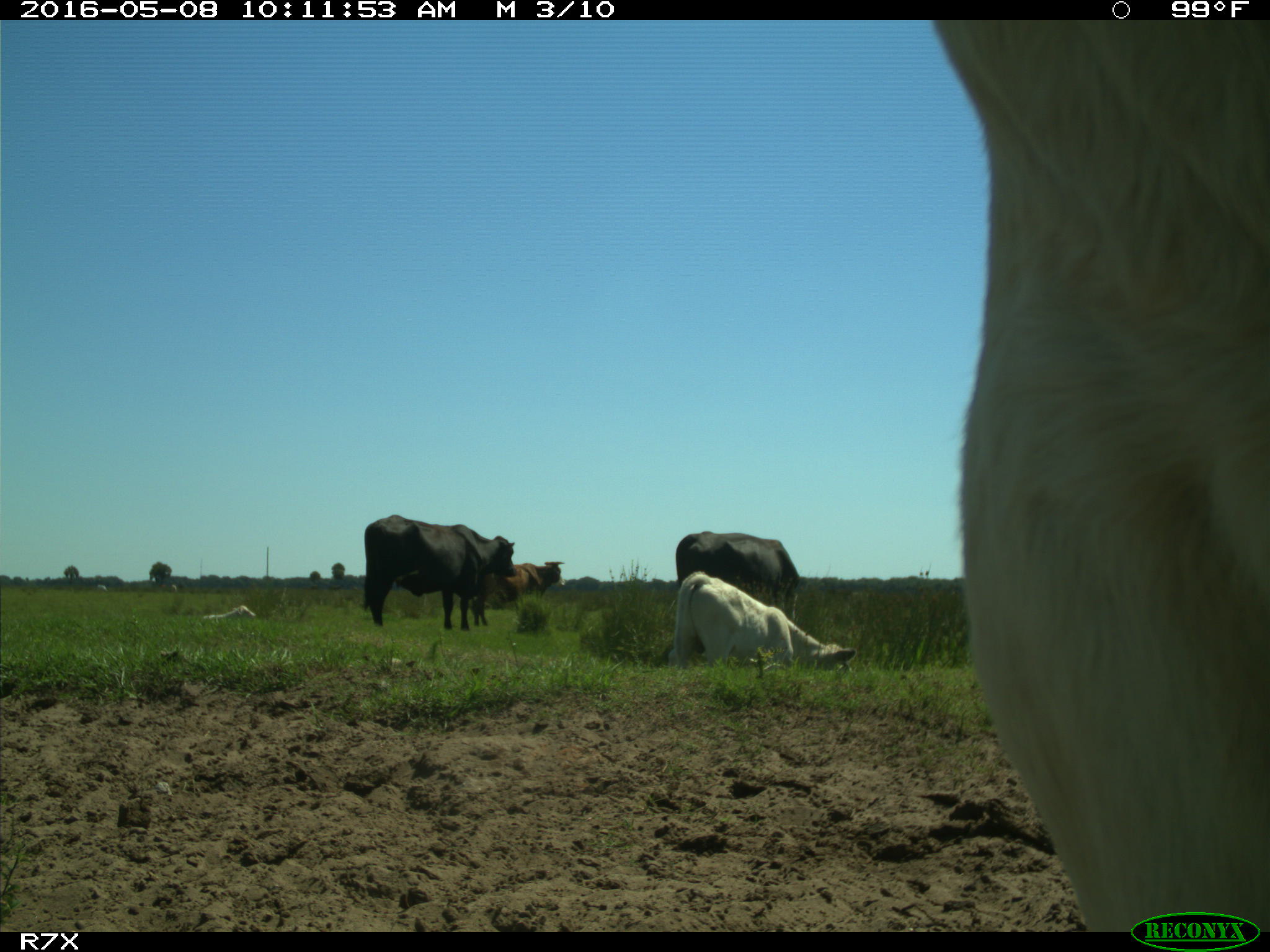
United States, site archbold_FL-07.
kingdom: Animalia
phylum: Chordata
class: Mammalia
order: Artiodactyla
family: Bovidae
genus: Bos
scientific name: Bos taurus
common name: domestic cow